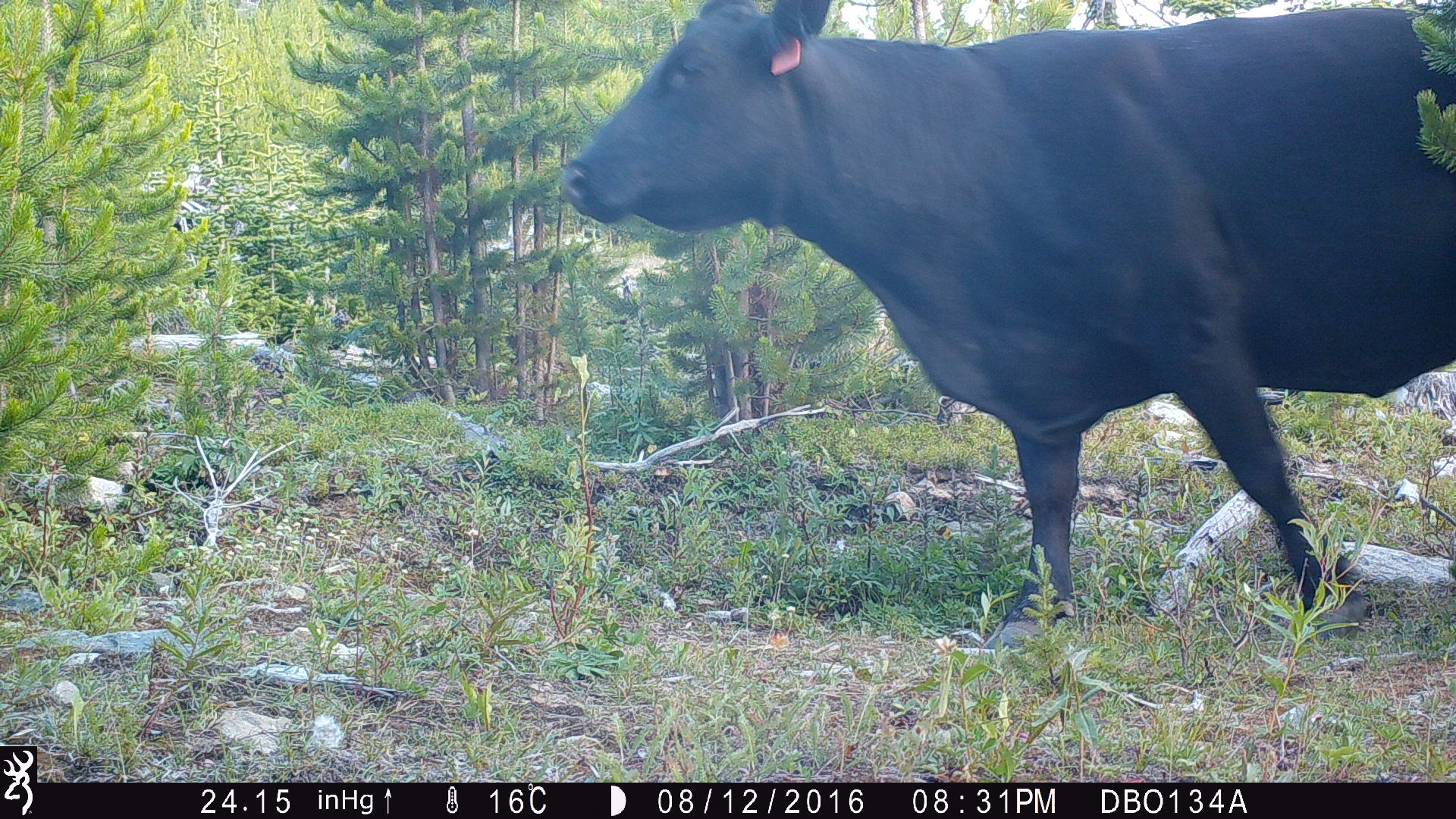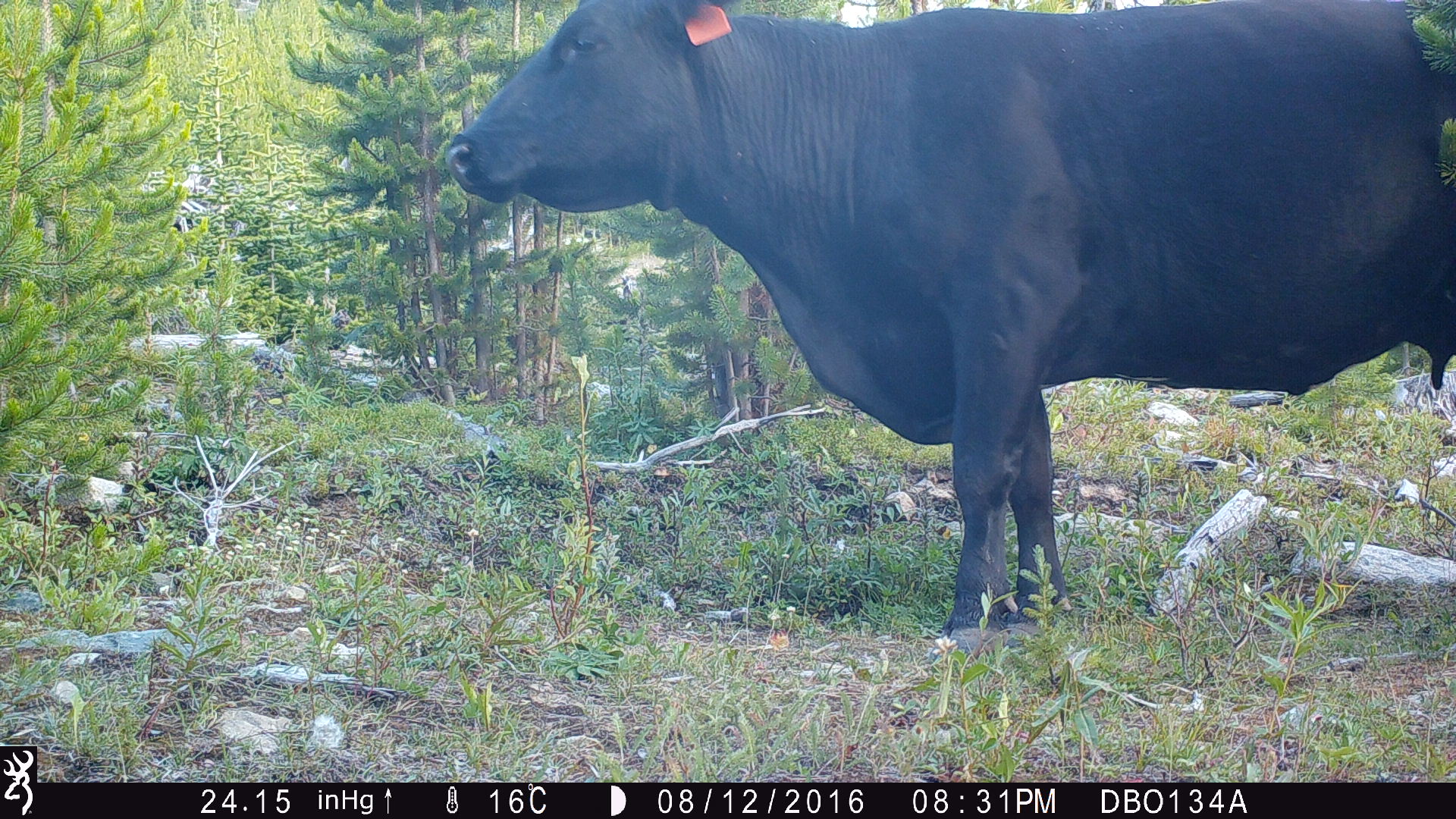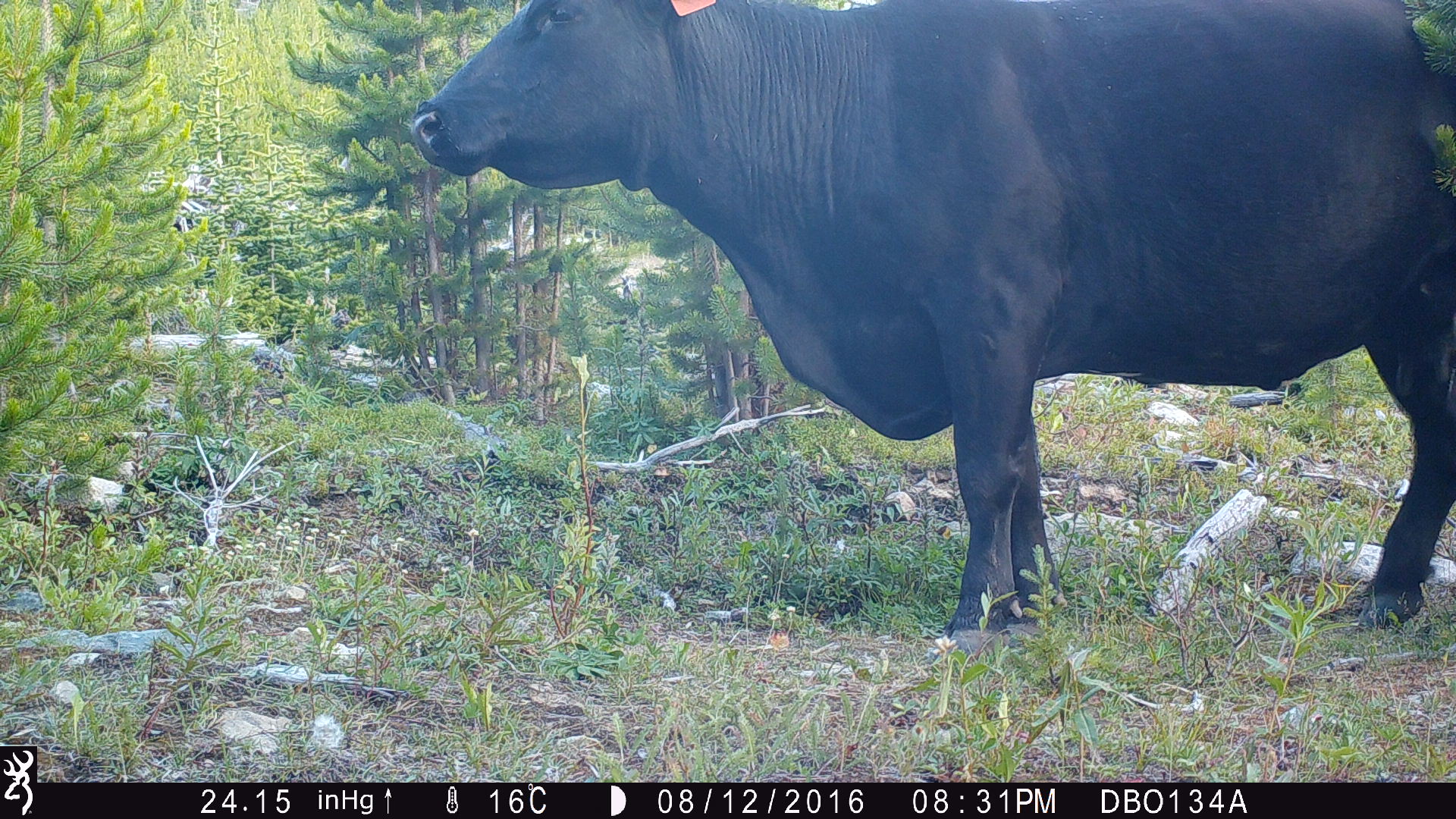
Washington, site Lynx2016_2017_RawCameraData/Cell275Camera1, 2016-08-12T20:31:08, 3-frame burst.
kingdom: Animalia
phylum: Chordata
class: Mammalia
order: Artiodactyla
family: Bovidae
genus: Bos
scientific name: Bos taurus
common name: domestic cattle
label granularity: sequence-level